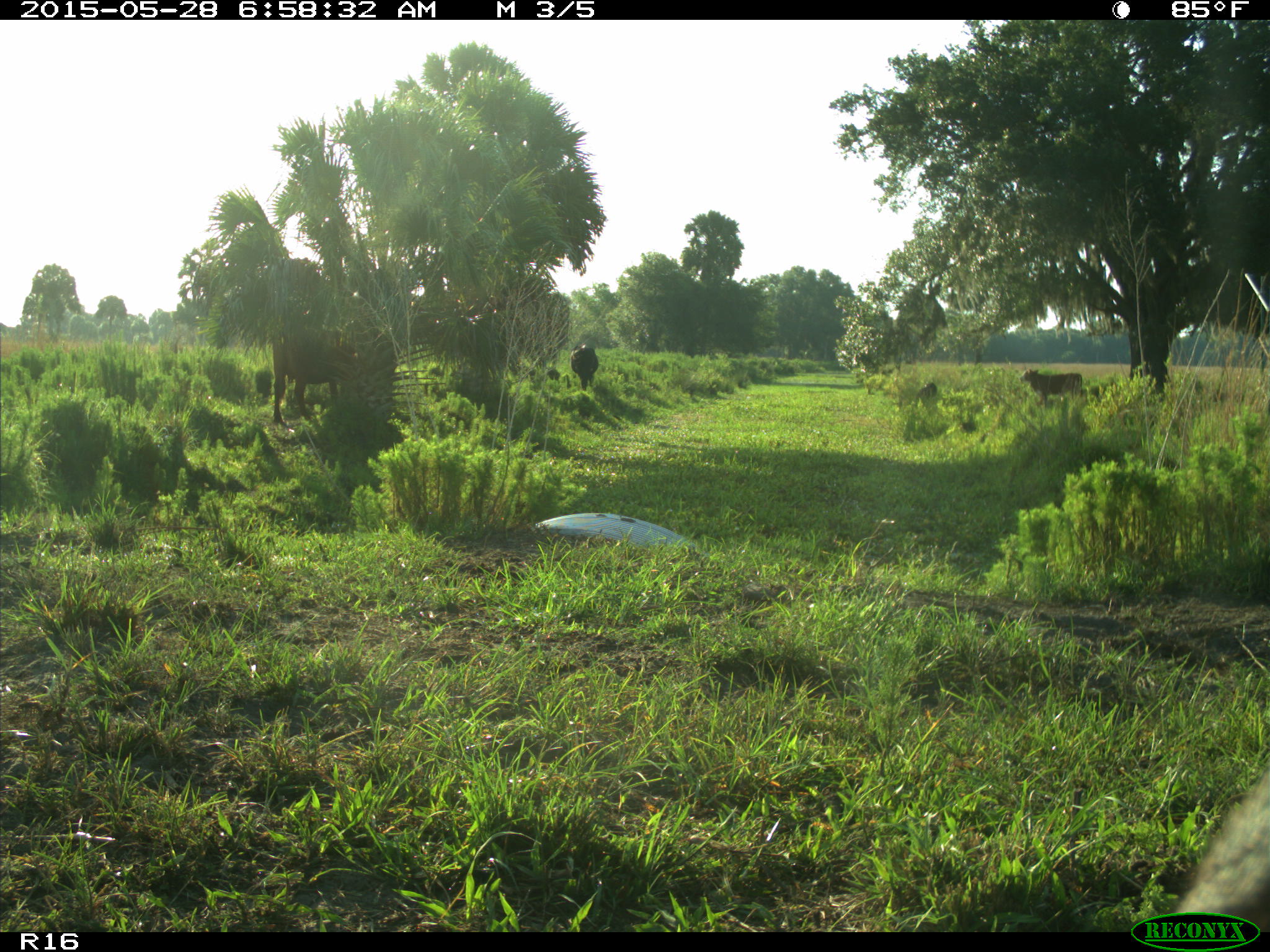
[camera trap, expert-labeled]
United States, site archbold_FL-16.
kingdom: Animalia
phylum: Chordata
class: Mammalia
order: Artiodactyla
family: Bovidae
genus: Bos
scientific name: Bos taurus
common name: domestic cow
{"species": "Bos taurus (domestic cow)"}